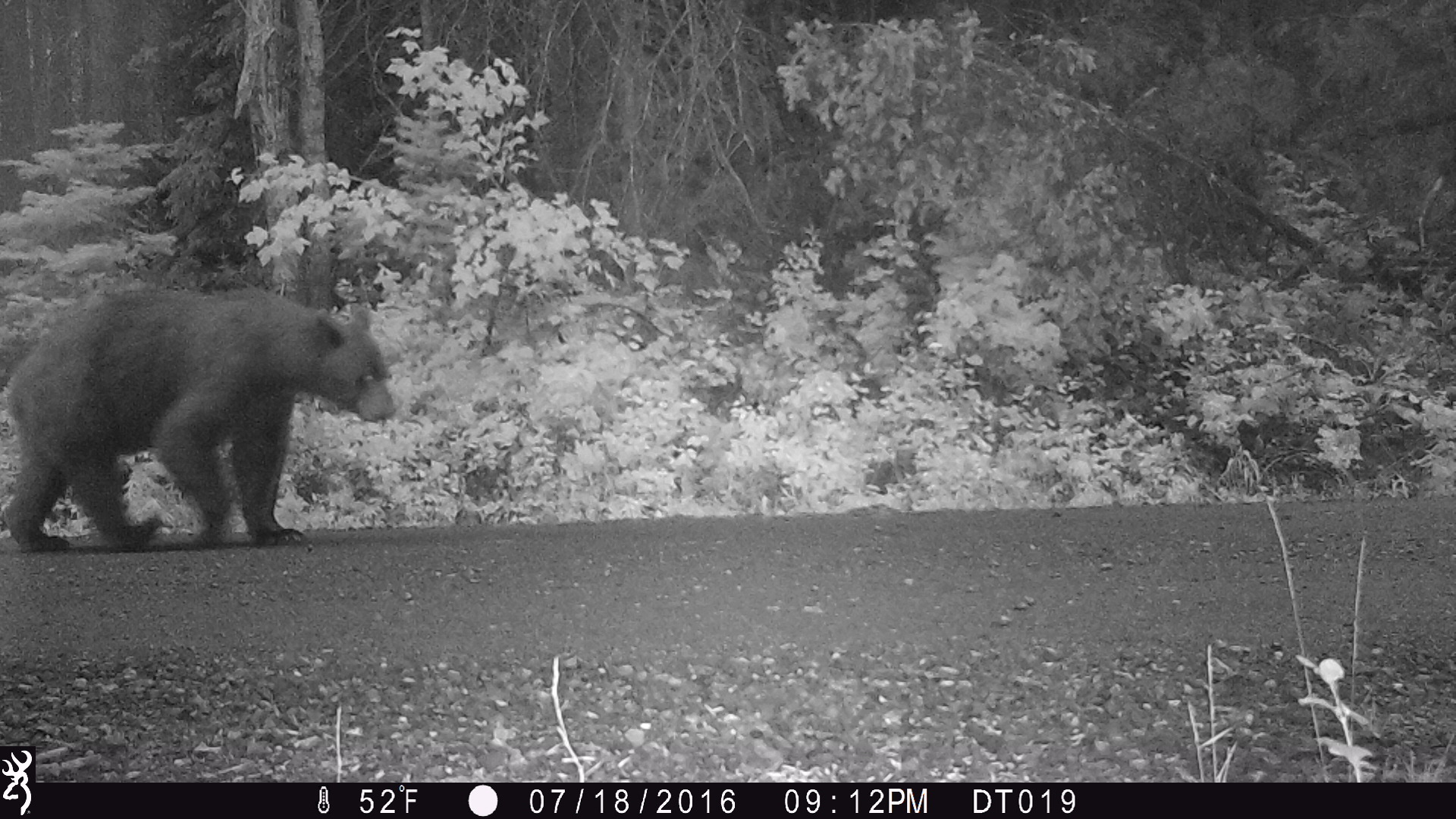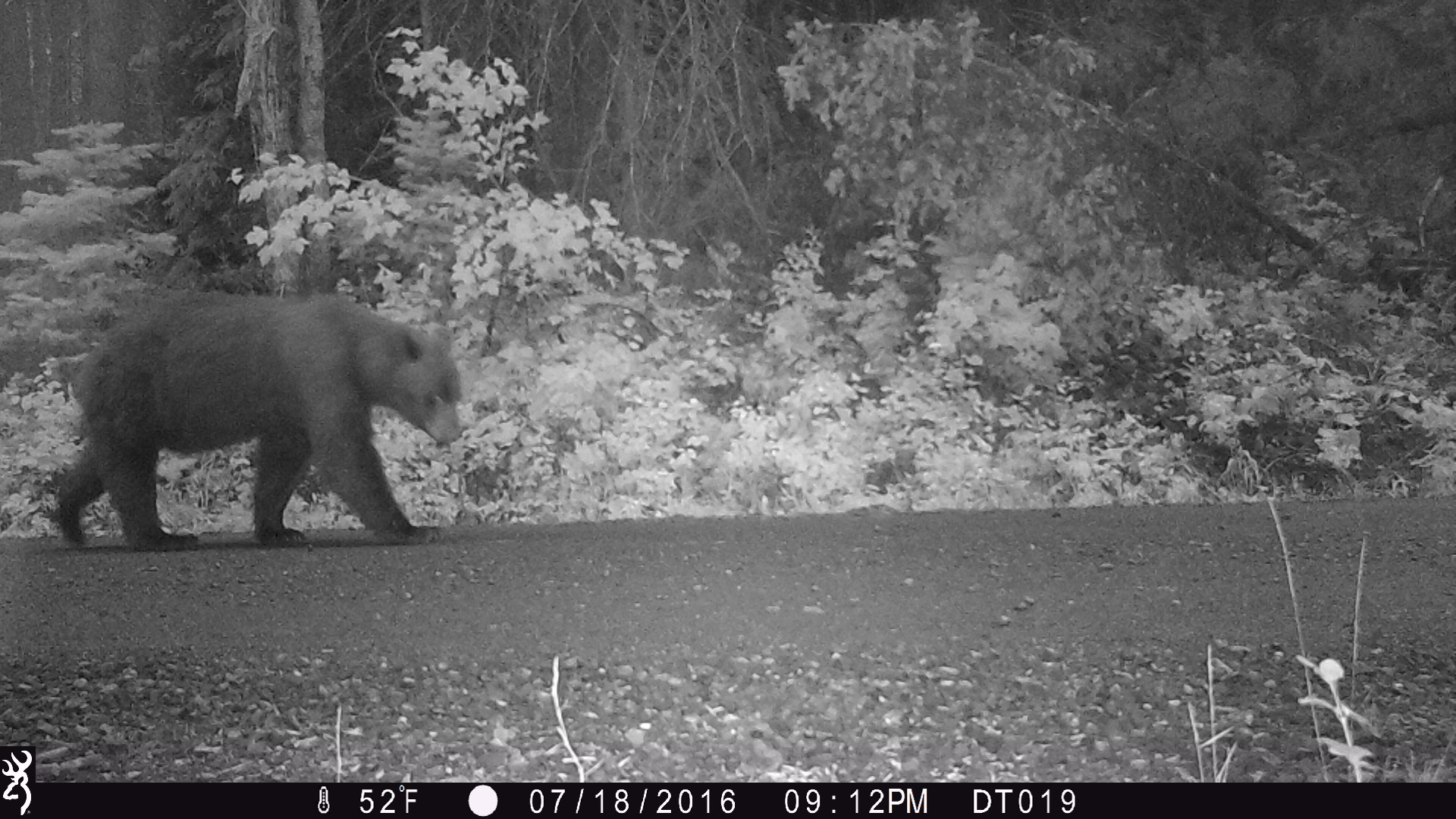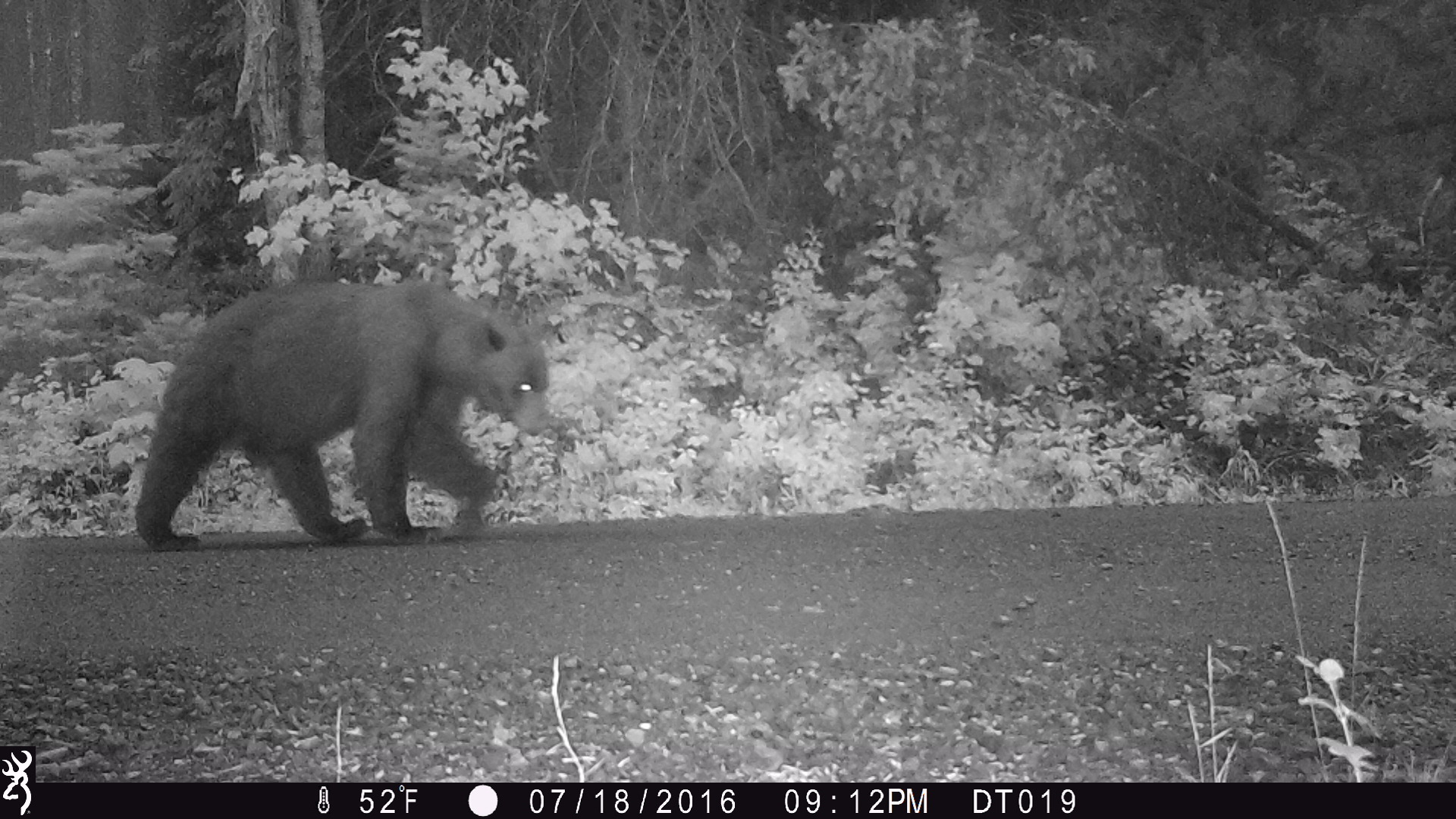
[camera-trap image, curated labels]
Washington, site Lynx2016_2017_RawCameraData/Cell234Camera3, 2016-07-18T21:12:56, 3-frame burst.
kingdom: Animalia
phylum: Chordata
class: Mammalia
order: Carnivora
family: Ursidae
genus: Ursus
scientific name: Ursus americanus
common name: american black bear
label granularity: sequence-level